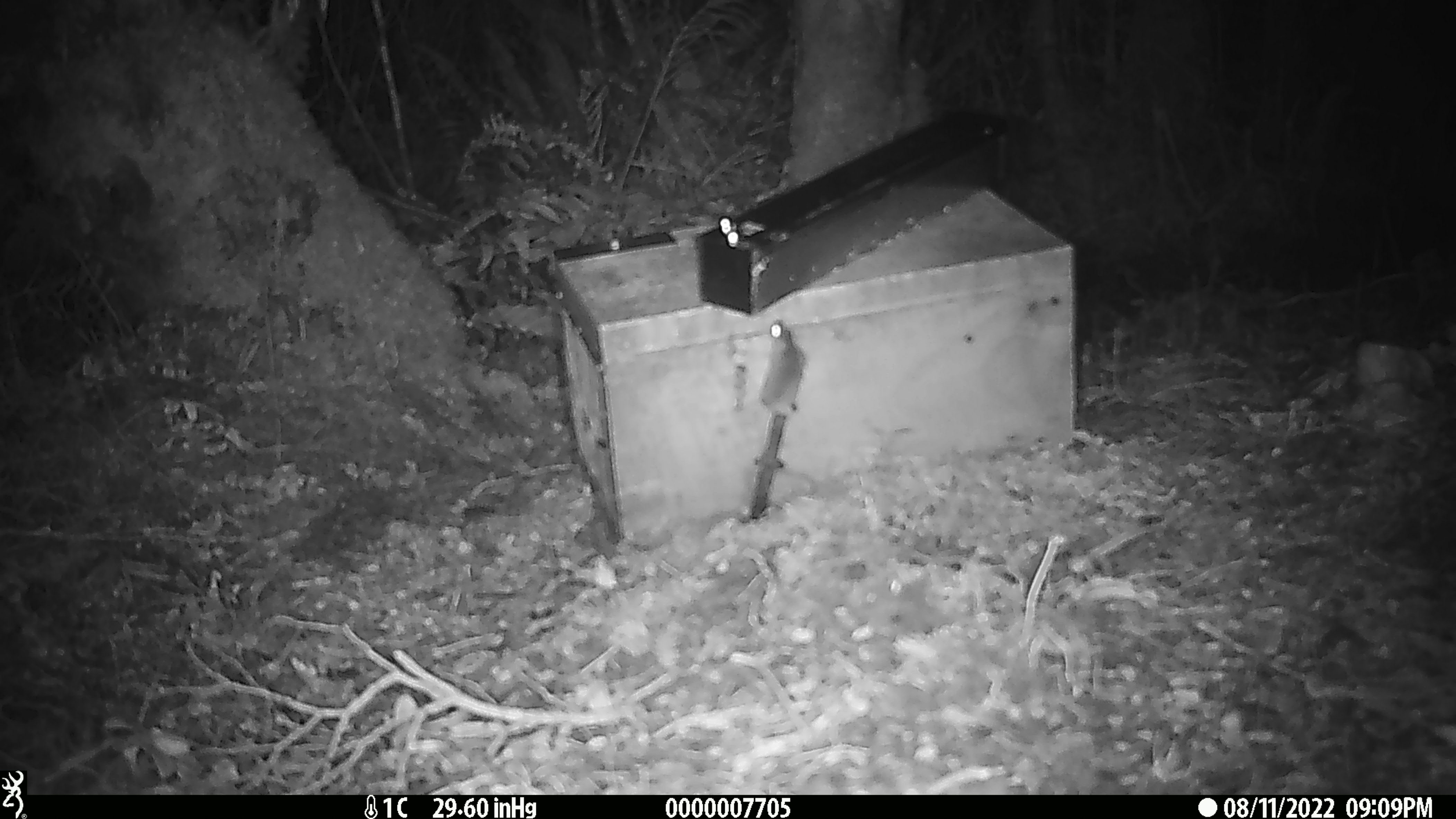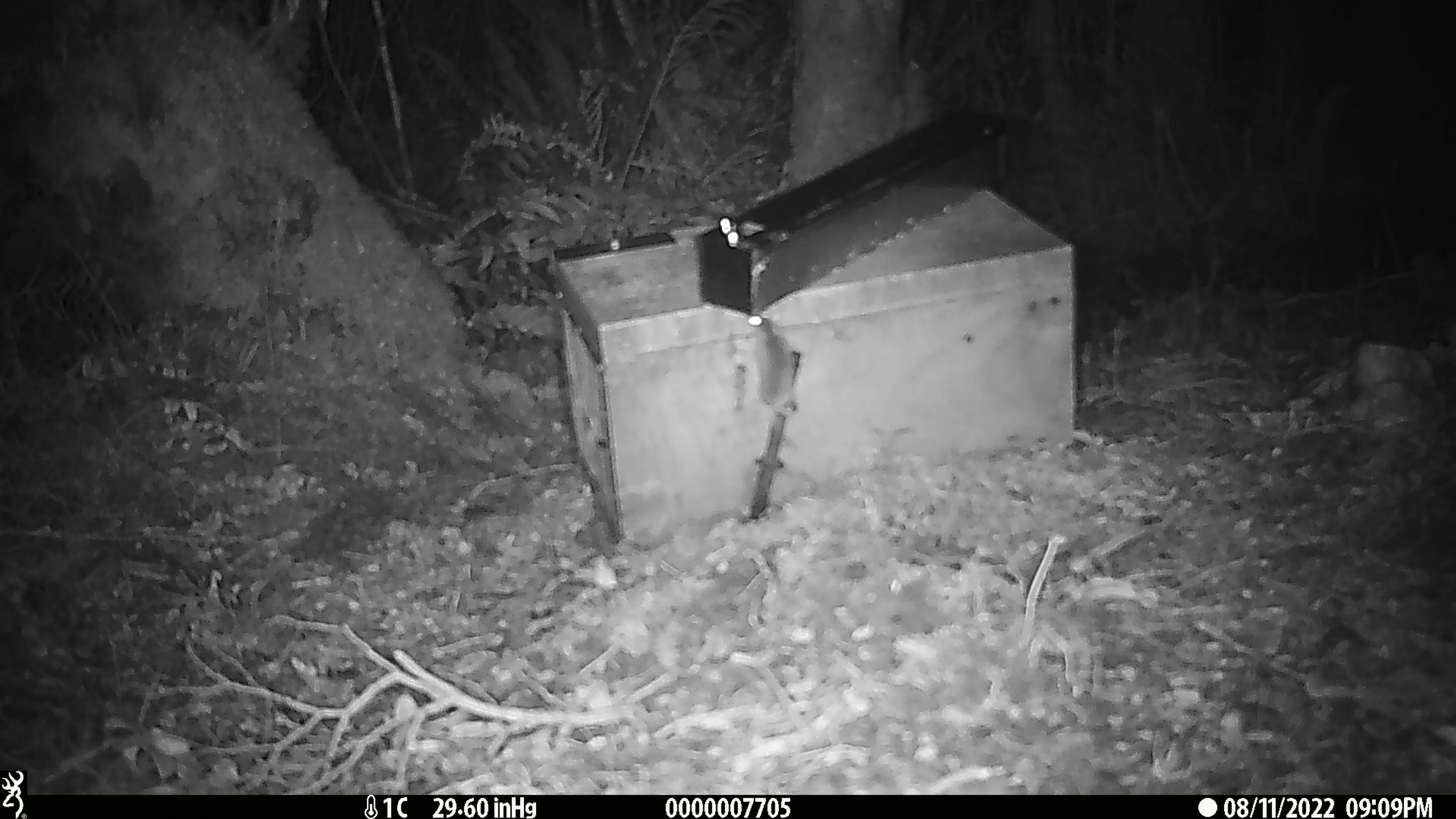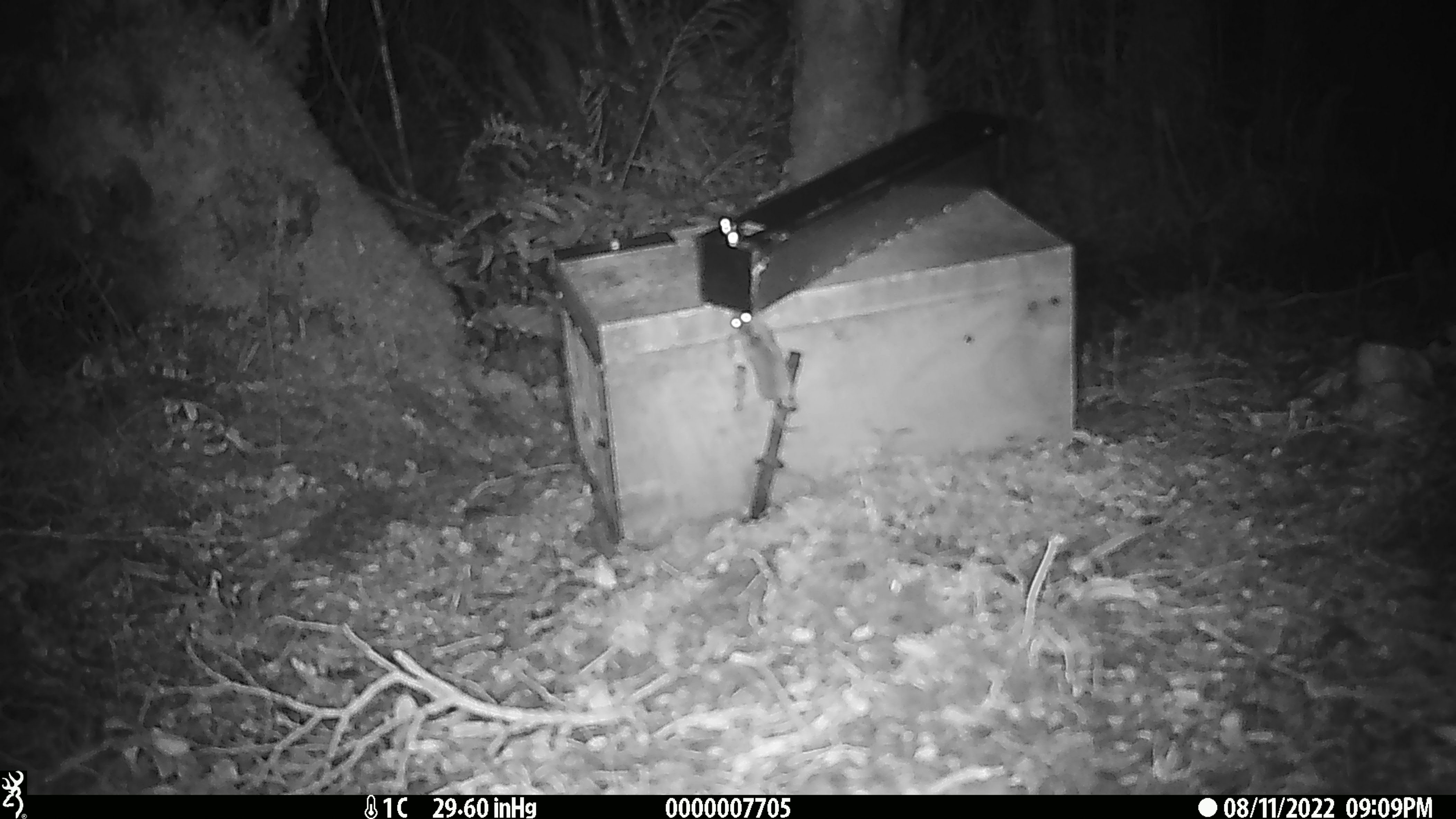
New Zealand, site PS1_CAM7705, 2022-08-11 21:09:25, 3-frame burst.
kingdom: Animalia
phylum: Chordata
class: Mammalia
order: Rodentia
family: Muridae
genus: Mus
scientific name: Mus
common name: mouse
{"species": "mouse (Mus)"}